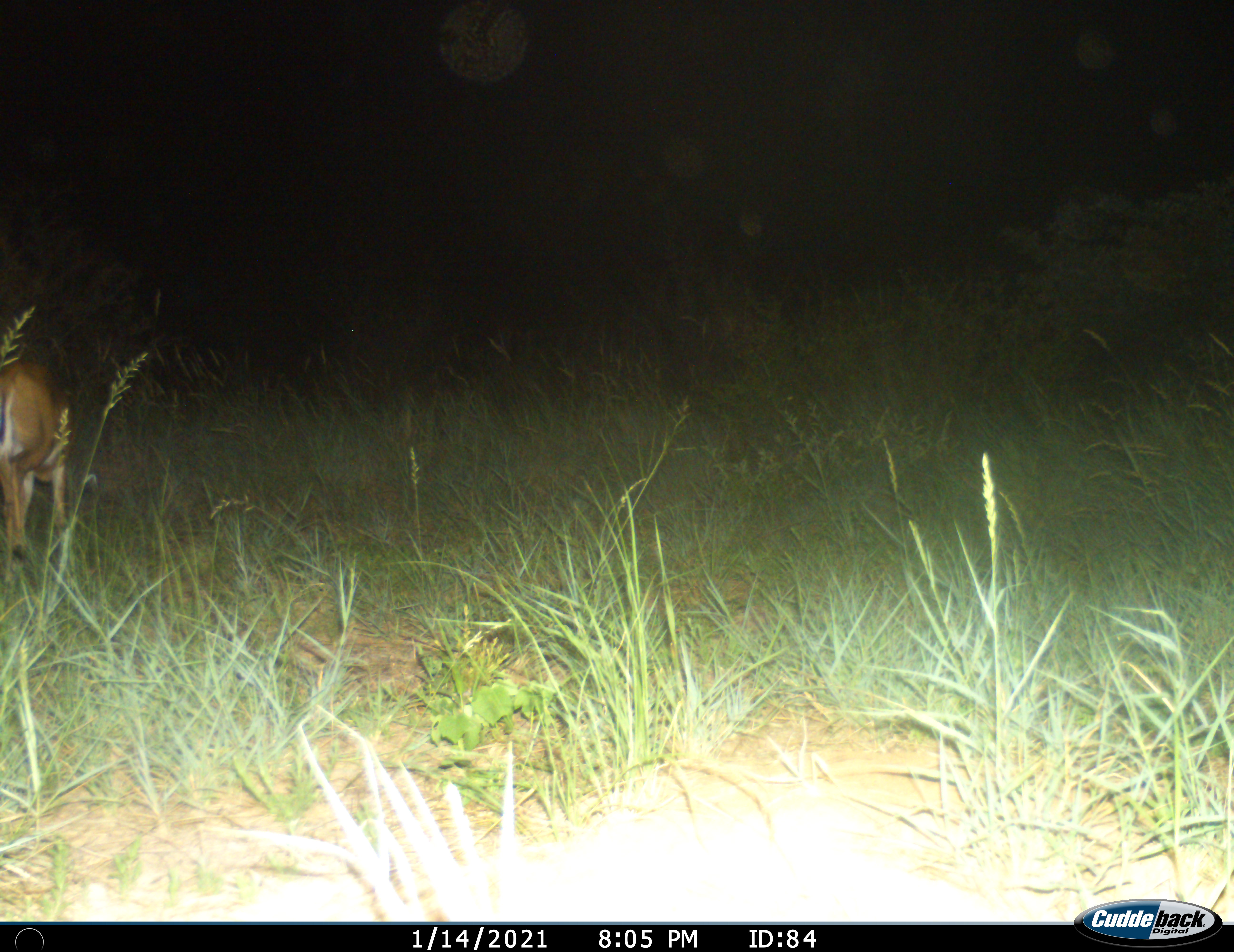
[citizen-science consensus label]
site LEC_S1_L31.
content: unidentified animal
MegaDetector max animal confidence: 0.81